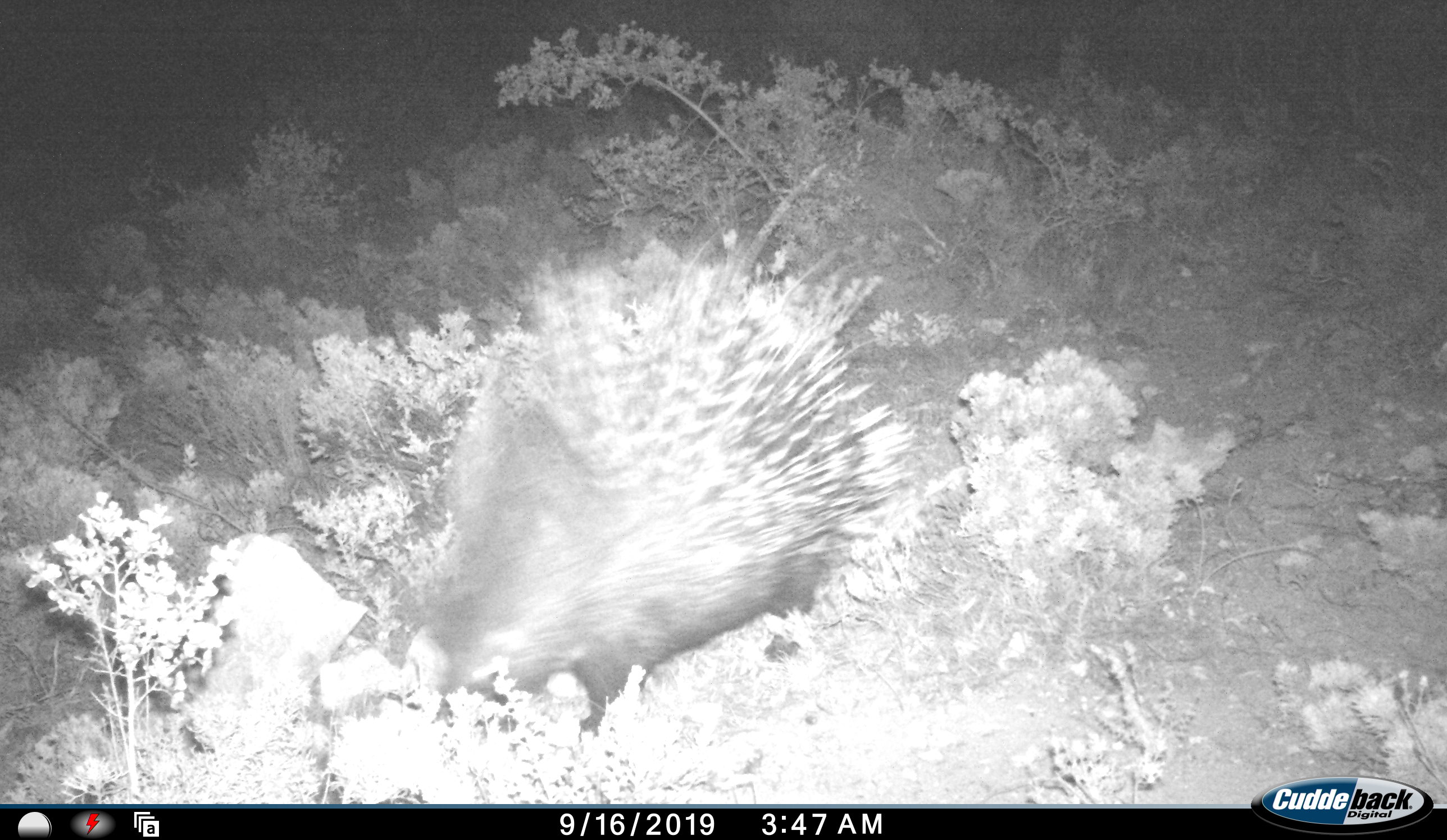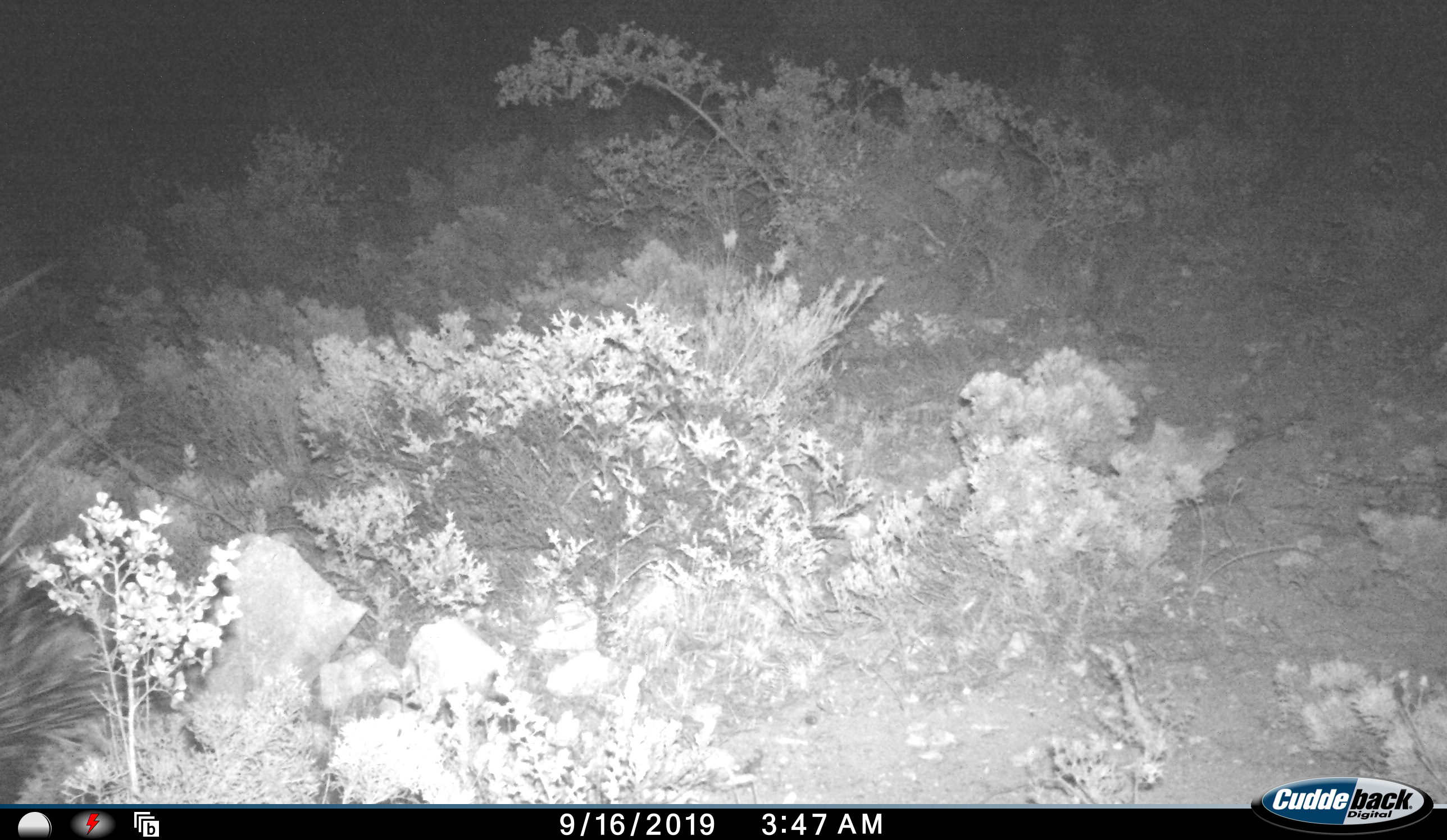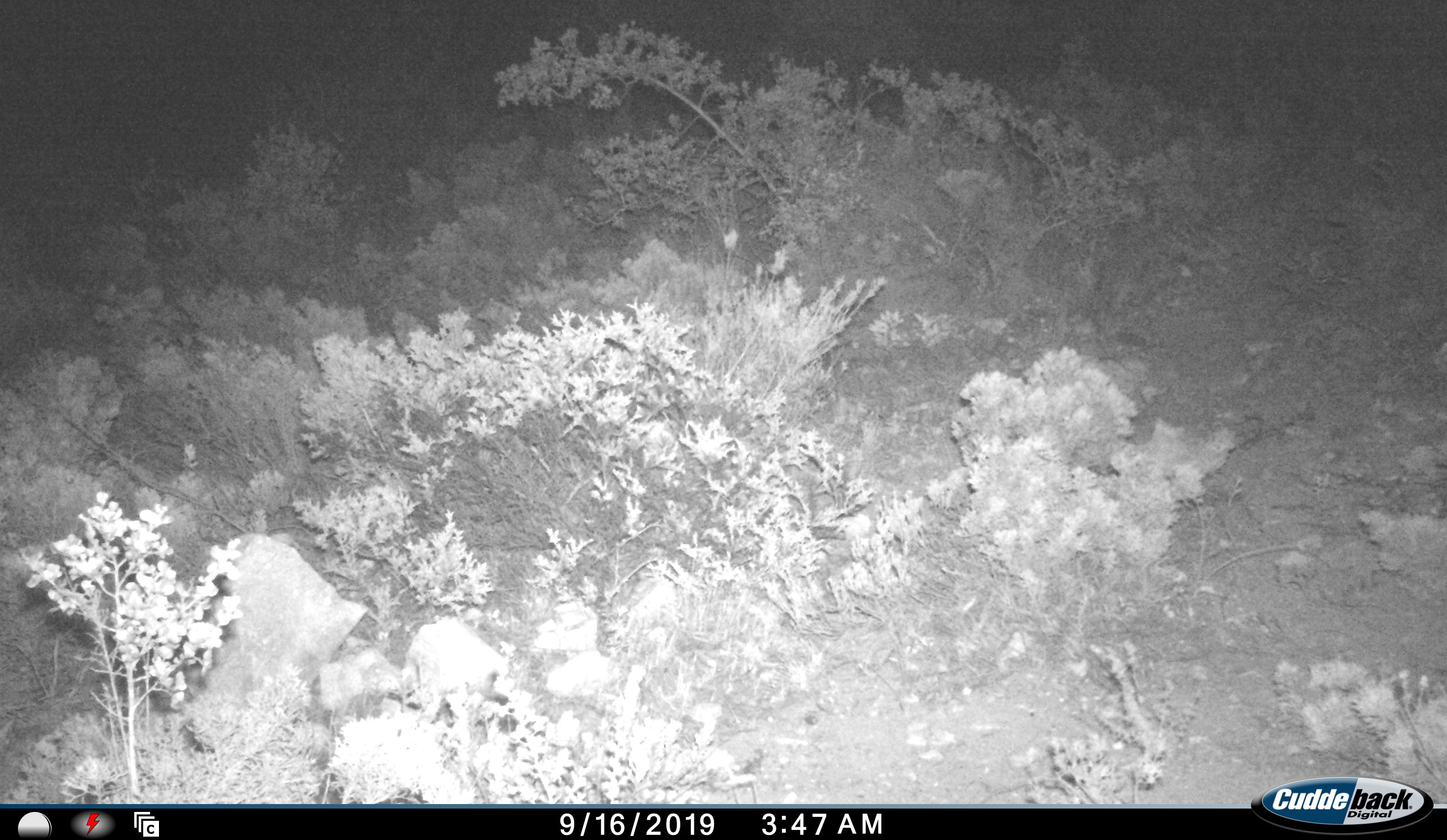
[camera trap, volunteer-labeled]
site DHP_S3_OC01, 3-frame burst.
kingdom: Animalia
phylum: Chordata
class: Mammalia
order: Rodentia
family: Hystricidae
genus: Hystrix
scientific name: Hystrix cristata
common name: crested porcupine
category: porcupine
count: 1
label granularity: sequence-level